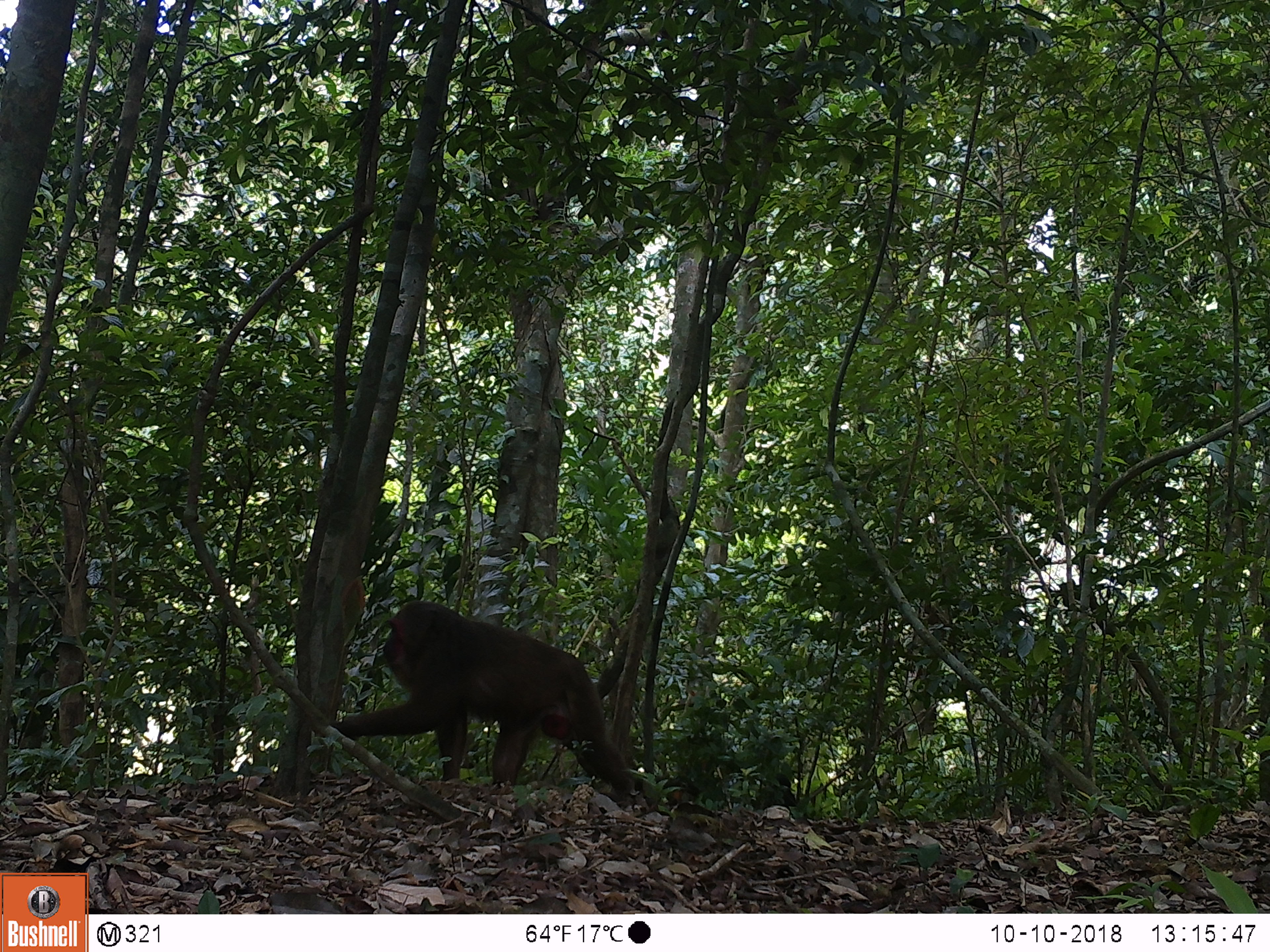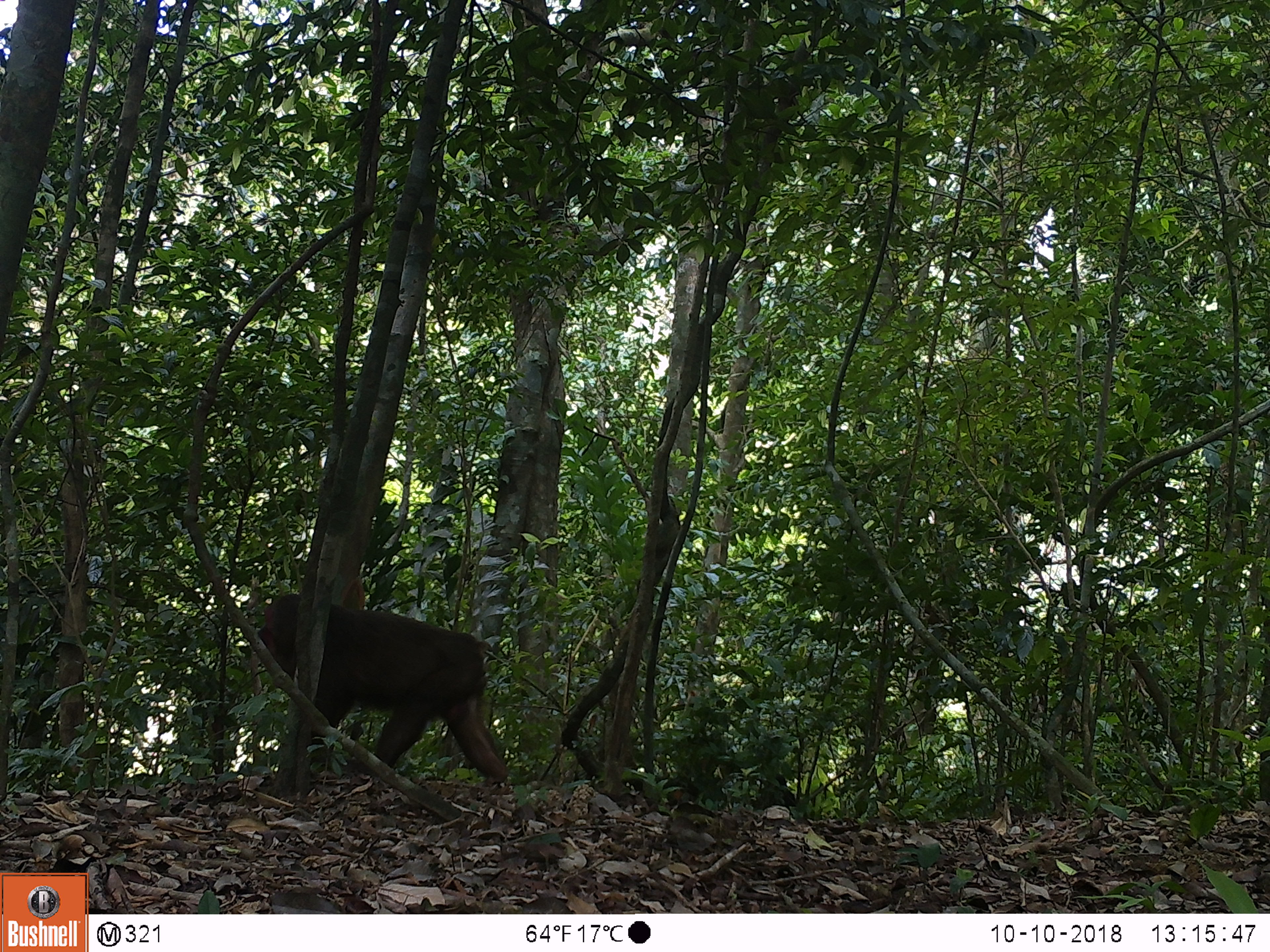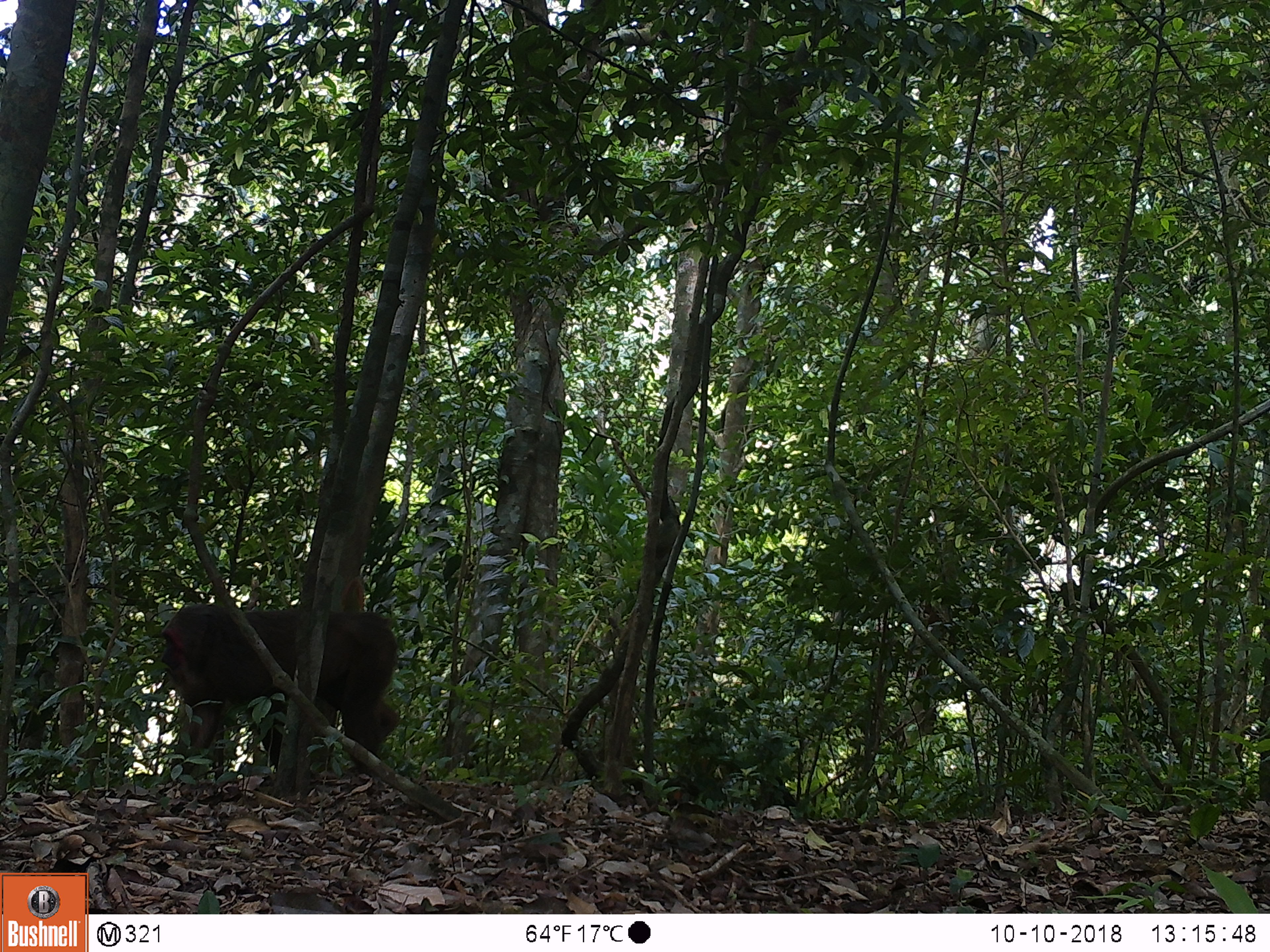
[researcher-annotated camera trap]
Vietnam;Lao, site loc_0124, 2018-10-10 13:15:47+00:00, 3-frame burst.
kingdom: Animalia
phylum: Chordata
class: Mammalia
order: Primates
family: Cercopithecidae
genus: Macaca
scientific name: Macaca arctoides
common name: stump-tailed macaque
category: stump tailed macaque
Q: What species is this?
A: Stump tailed macaque (stump-tailed macaque) (Macaca arctoides).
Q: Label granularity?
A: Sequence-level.